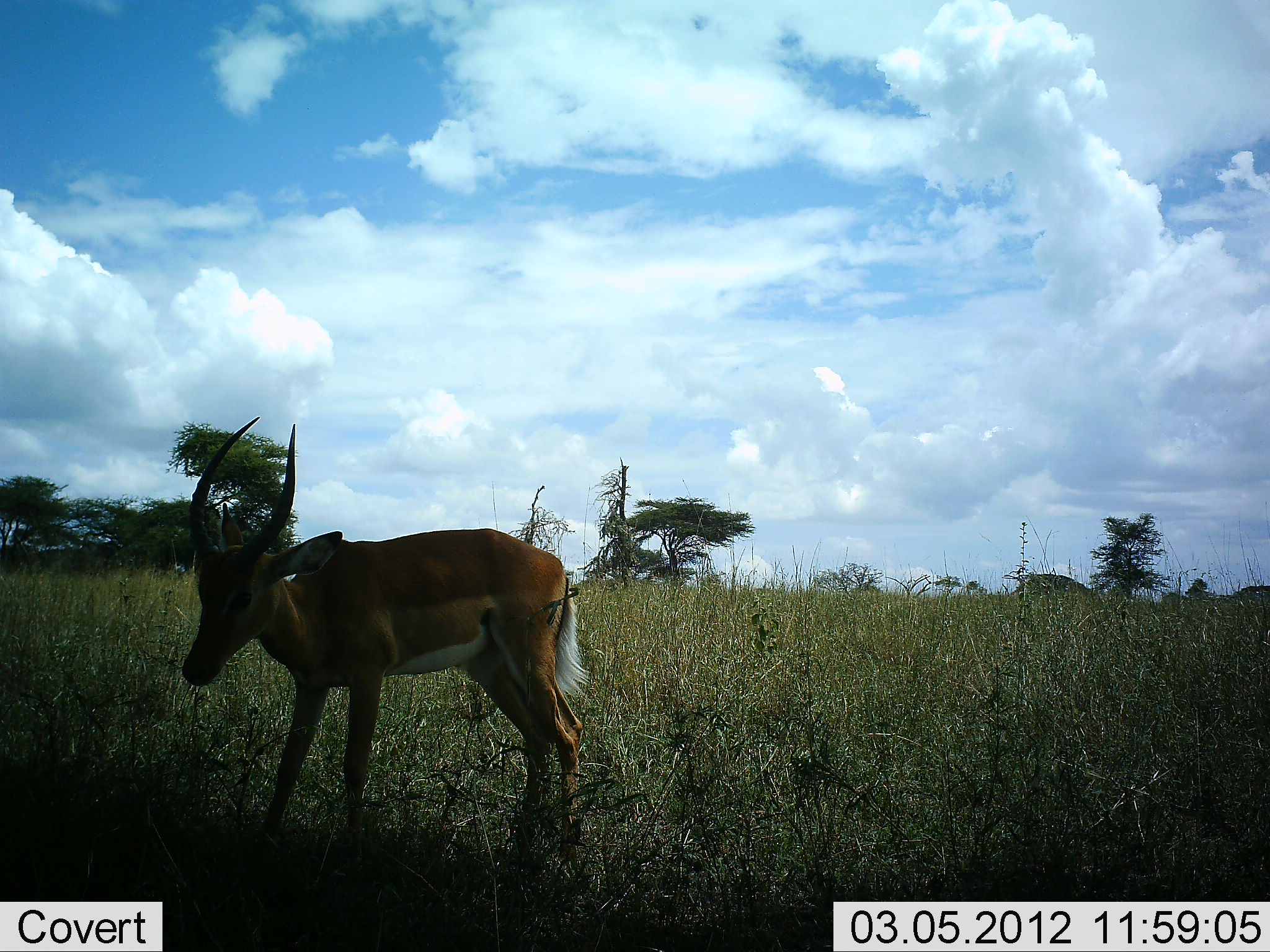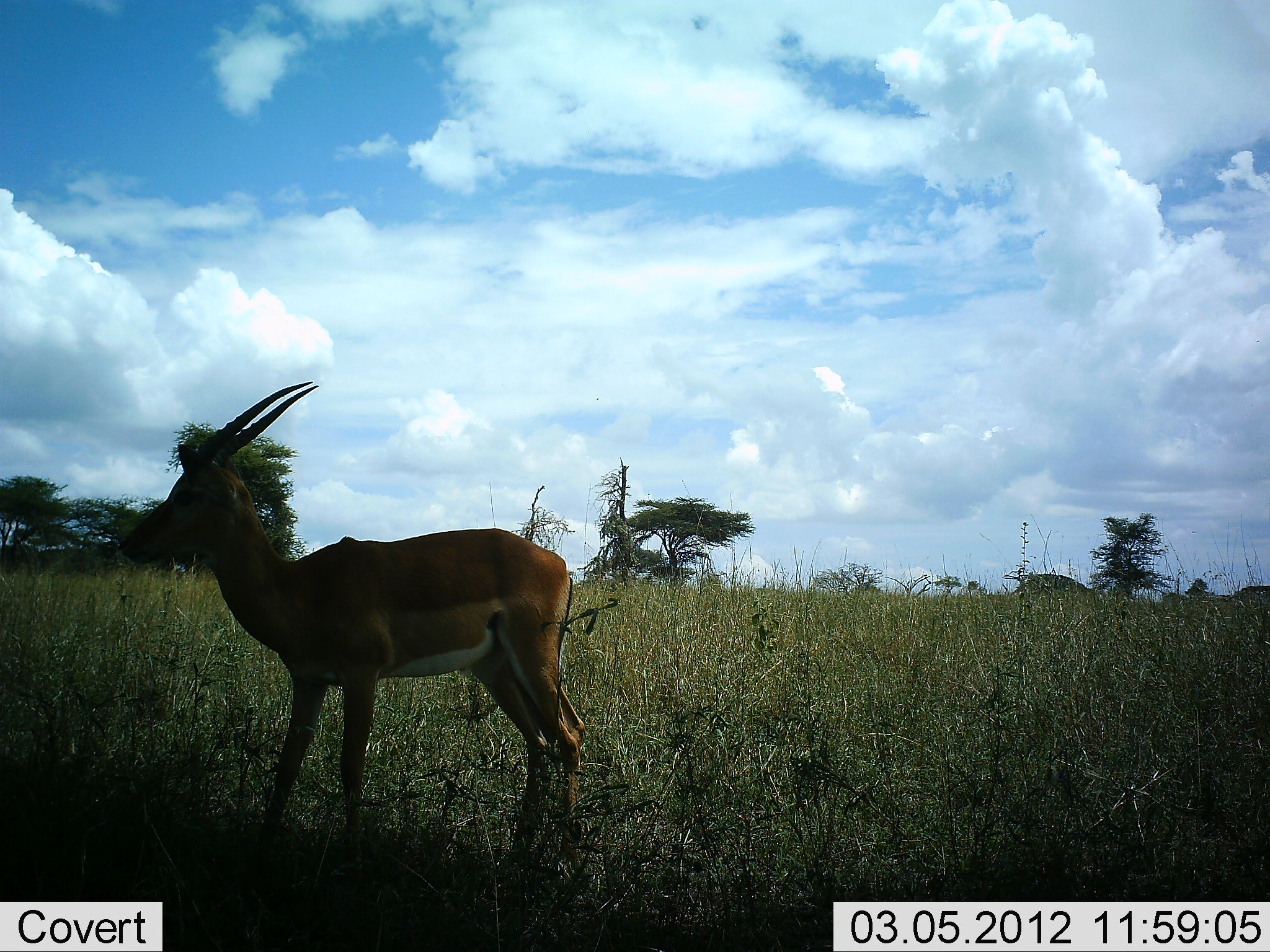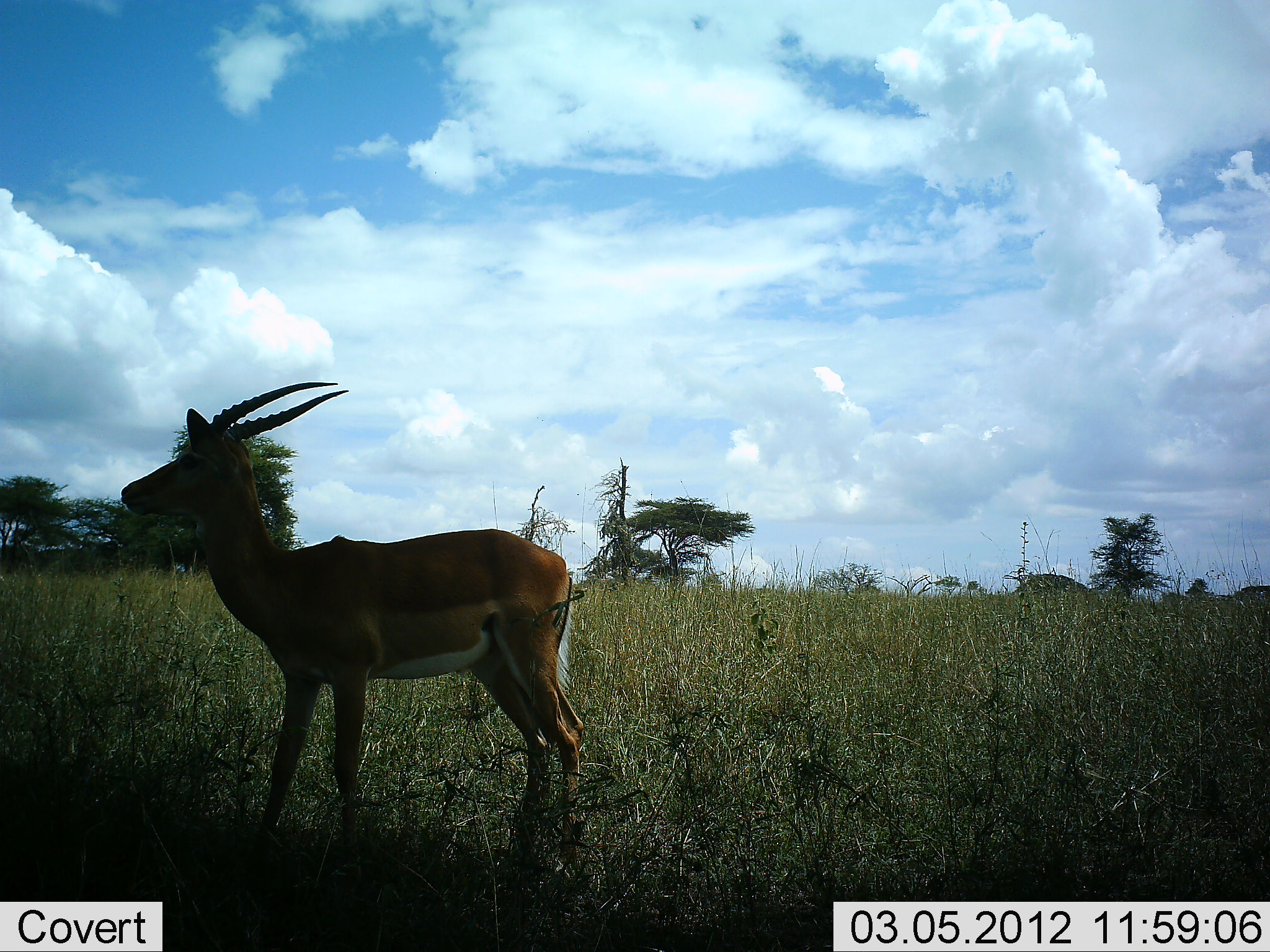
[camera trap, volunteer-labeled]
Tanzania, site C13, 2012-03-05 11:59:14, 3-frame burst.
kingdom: Animalia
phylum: Chordata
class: Mammalia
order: Artiodactyla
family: Bovidae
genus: Nanger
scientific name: Nanger granti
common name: grant's gazelle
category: gazellegrants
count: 1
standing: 85%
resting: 0%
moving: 8%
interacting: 0%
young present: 0%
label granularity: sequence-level